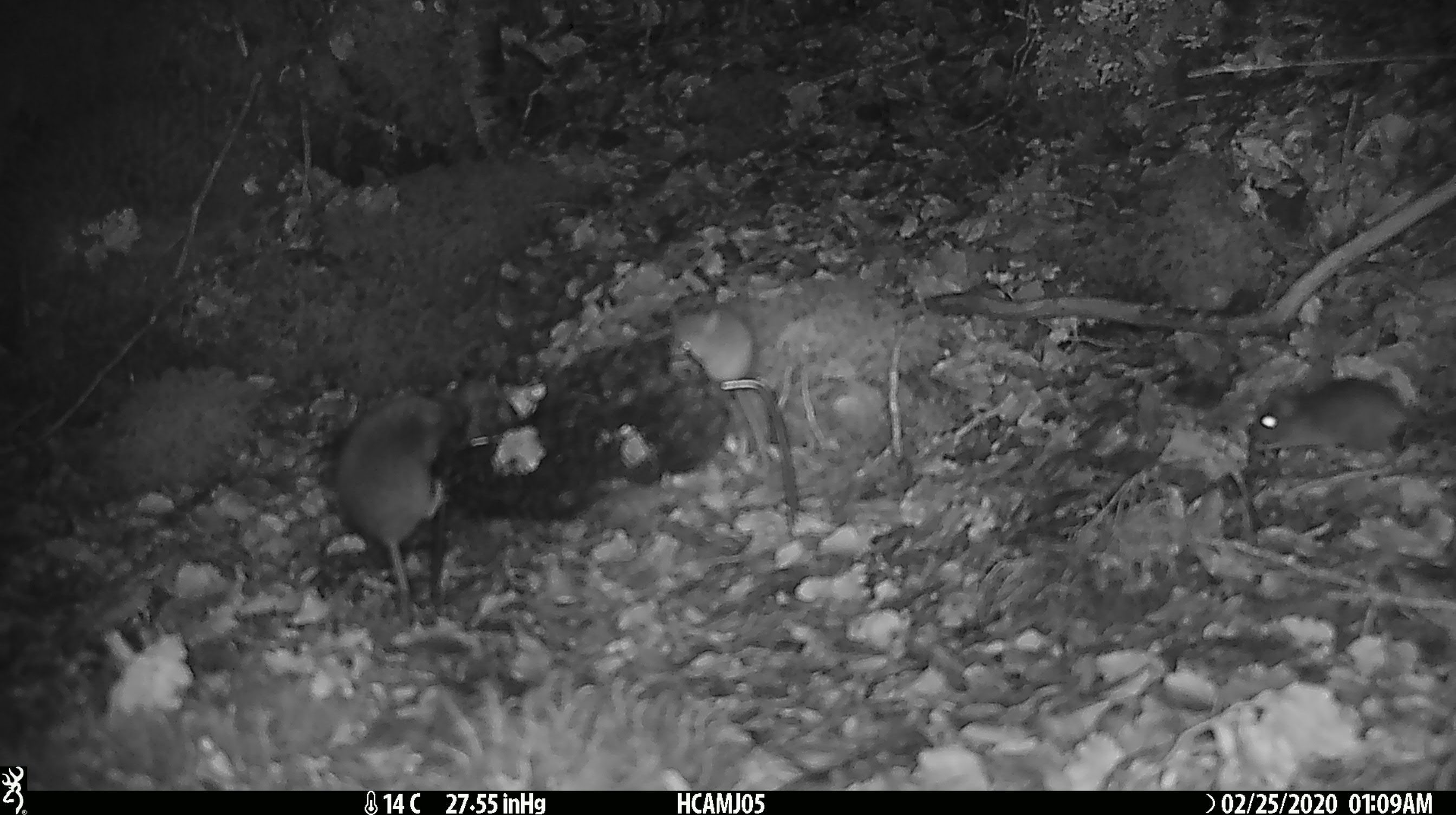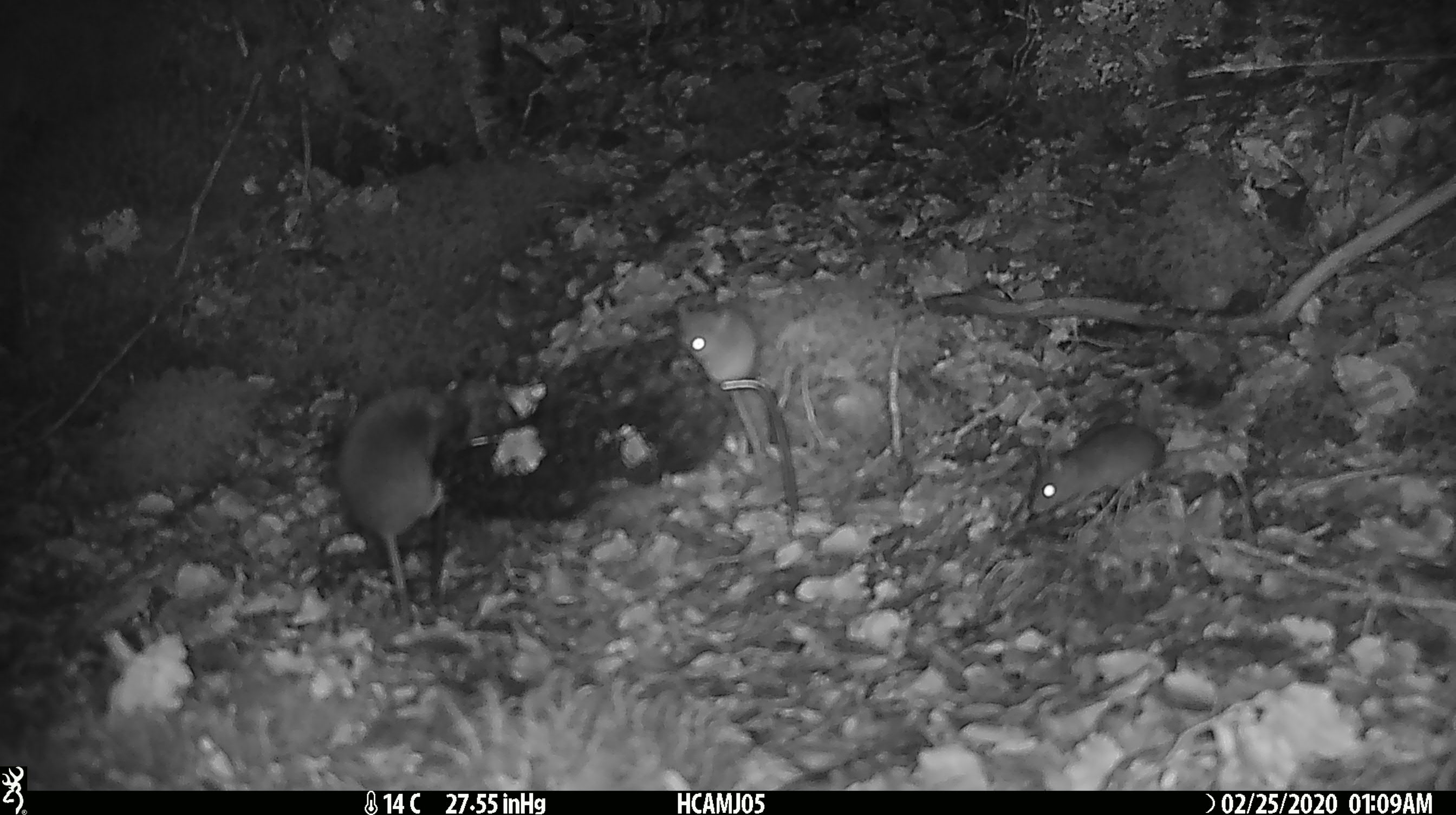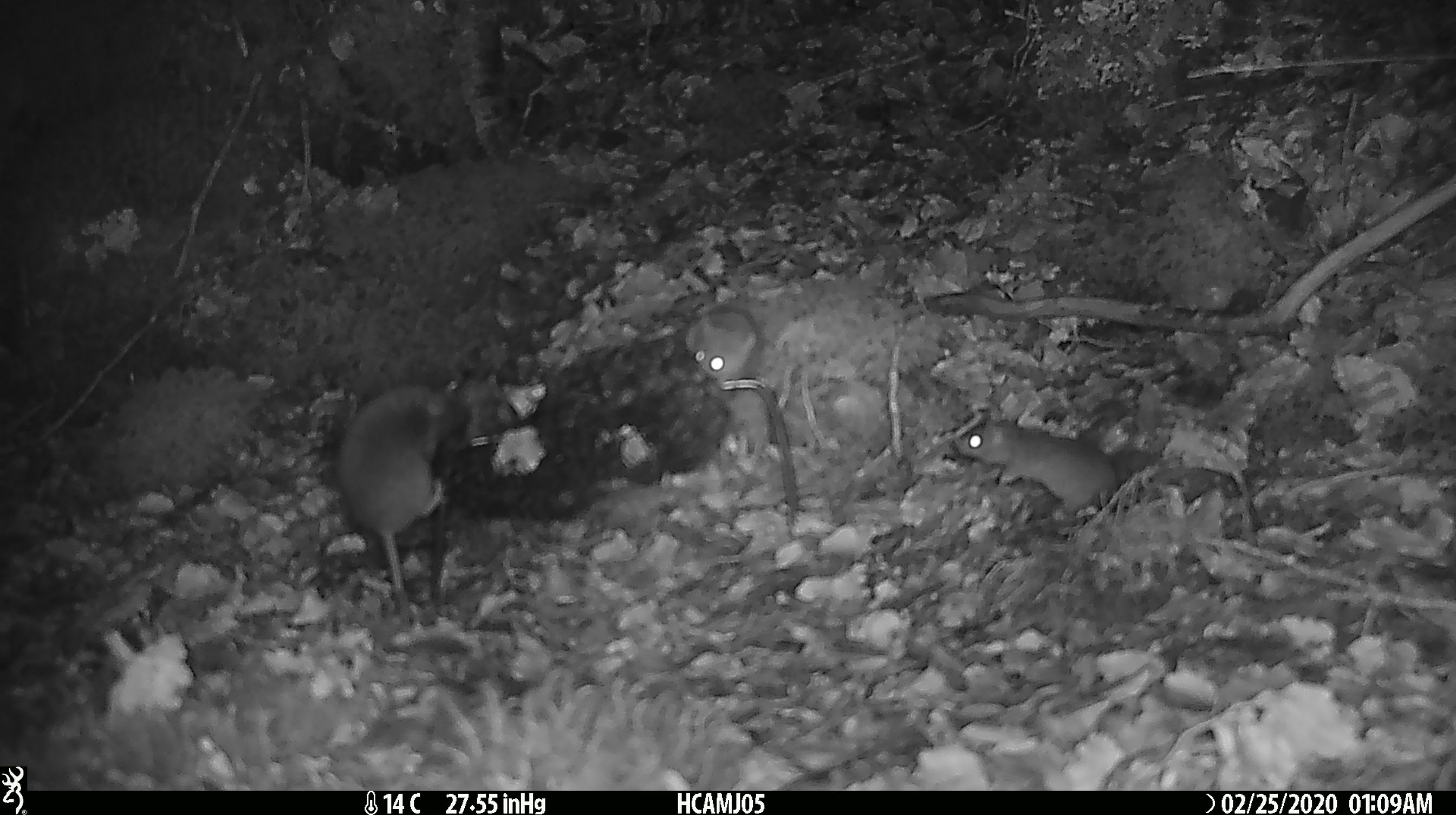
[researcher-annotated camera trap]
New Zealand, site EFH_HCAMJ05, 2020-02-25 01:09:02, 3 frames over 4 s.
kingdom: Animalia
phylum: Chordata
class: Mammalia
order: Rodentia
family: Muridae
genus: Mus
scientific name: Mus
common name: mouse